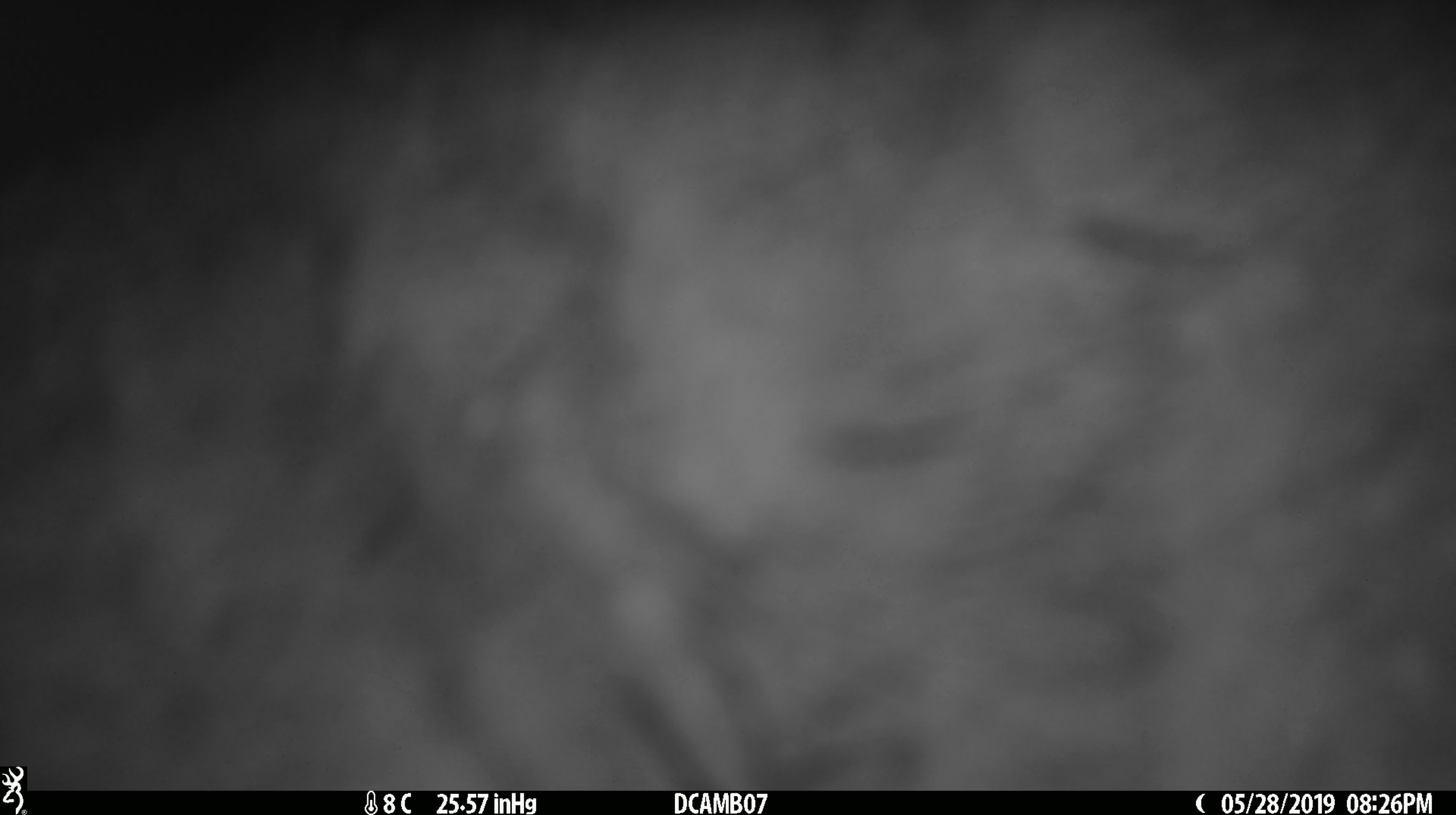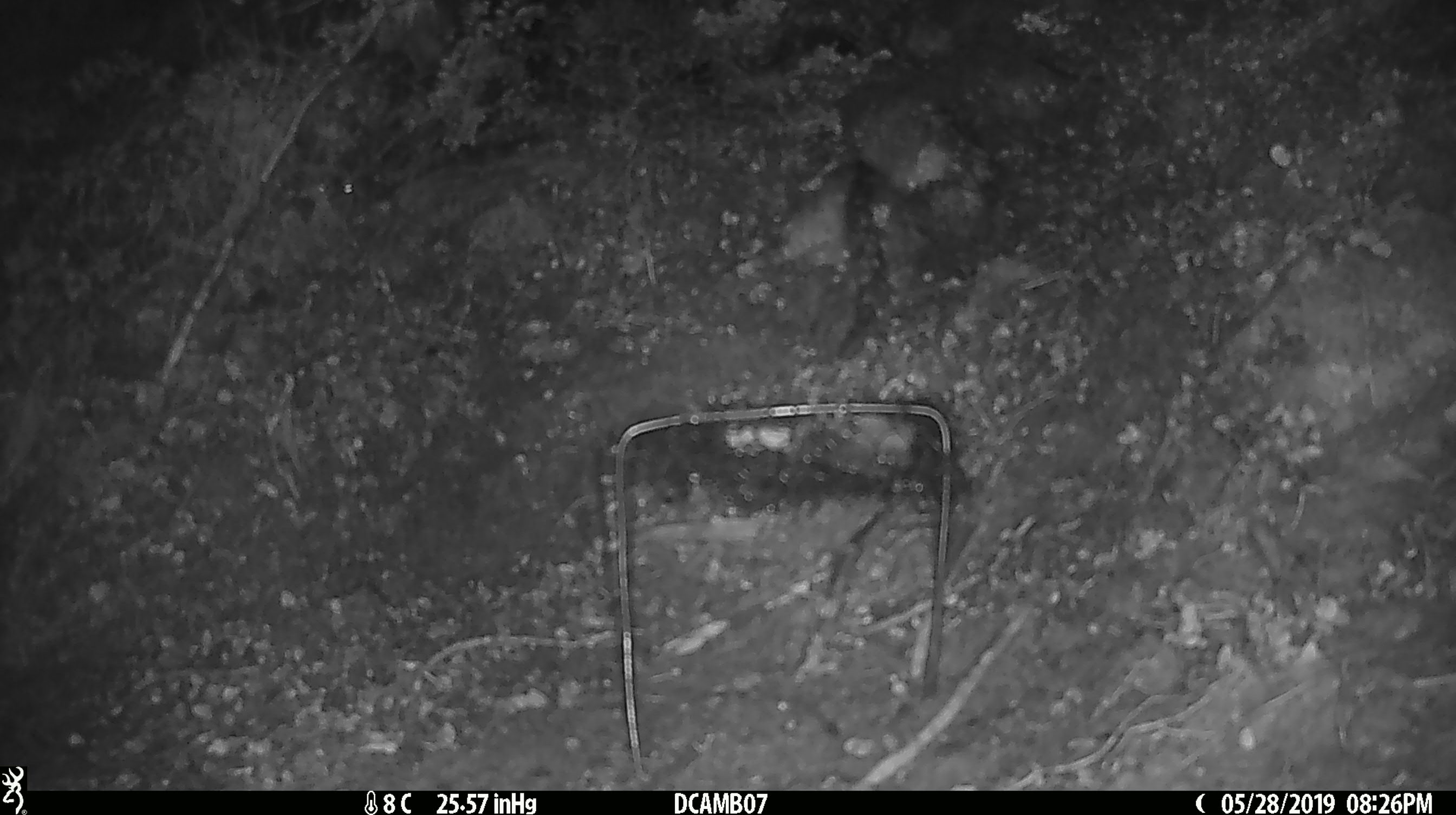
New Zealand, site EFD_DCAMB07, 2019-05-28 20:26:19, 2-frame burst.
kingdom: Animalia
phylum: Chordata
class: Mammalia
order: Diprotodontia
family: Phalangeridae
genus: Trichosurus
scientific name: Trichosurus vulpecula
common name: common brushtail possum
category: possum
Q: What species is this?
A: Possum (common brushtail possum) (Trichosurus vulpecula).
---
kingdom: Animalia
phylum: Chordata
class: Mammalia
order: Rodentia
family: Muridae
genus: Mus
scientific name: Mus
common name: mouse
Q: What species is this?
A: Mouse (Mus).